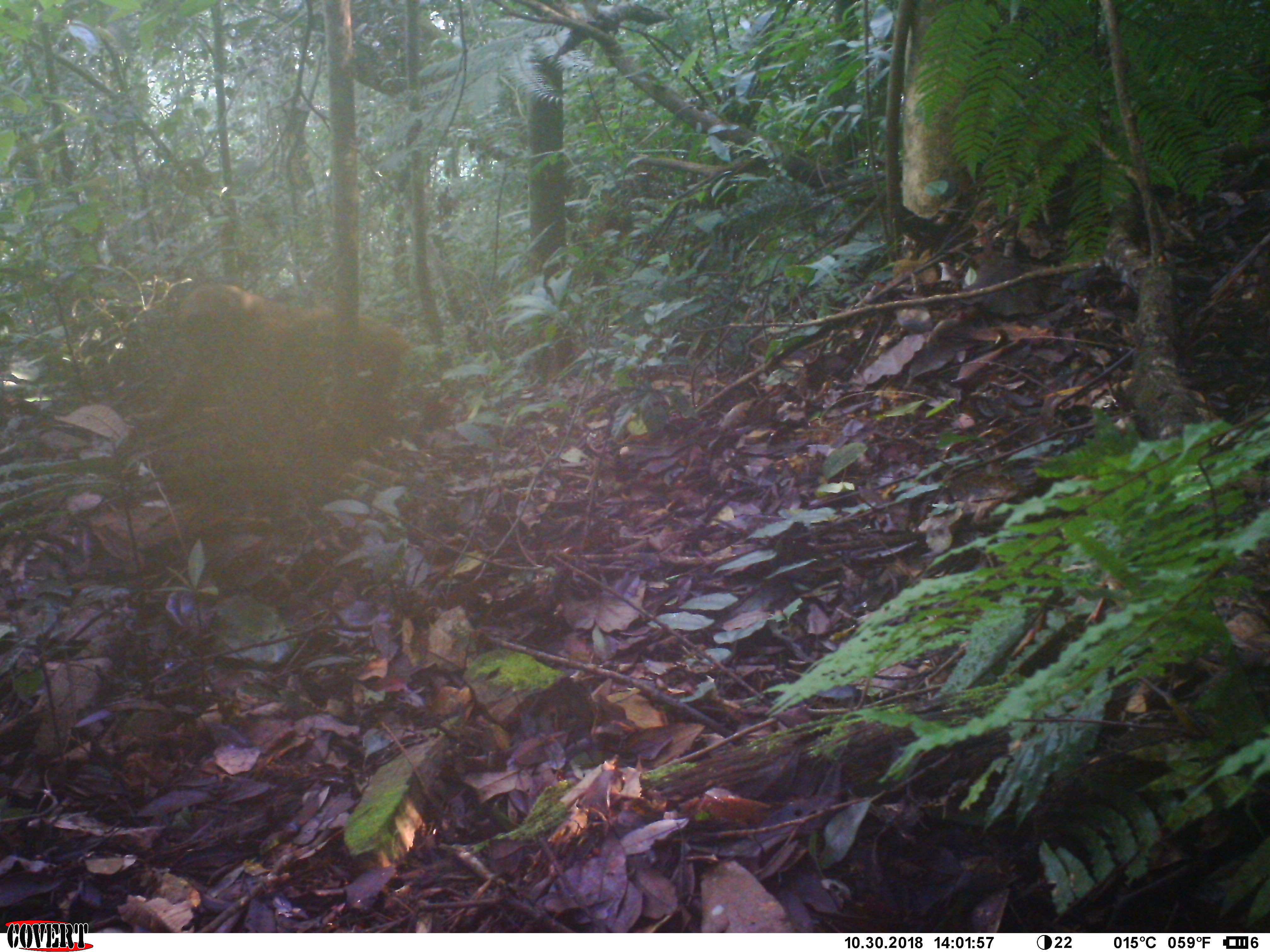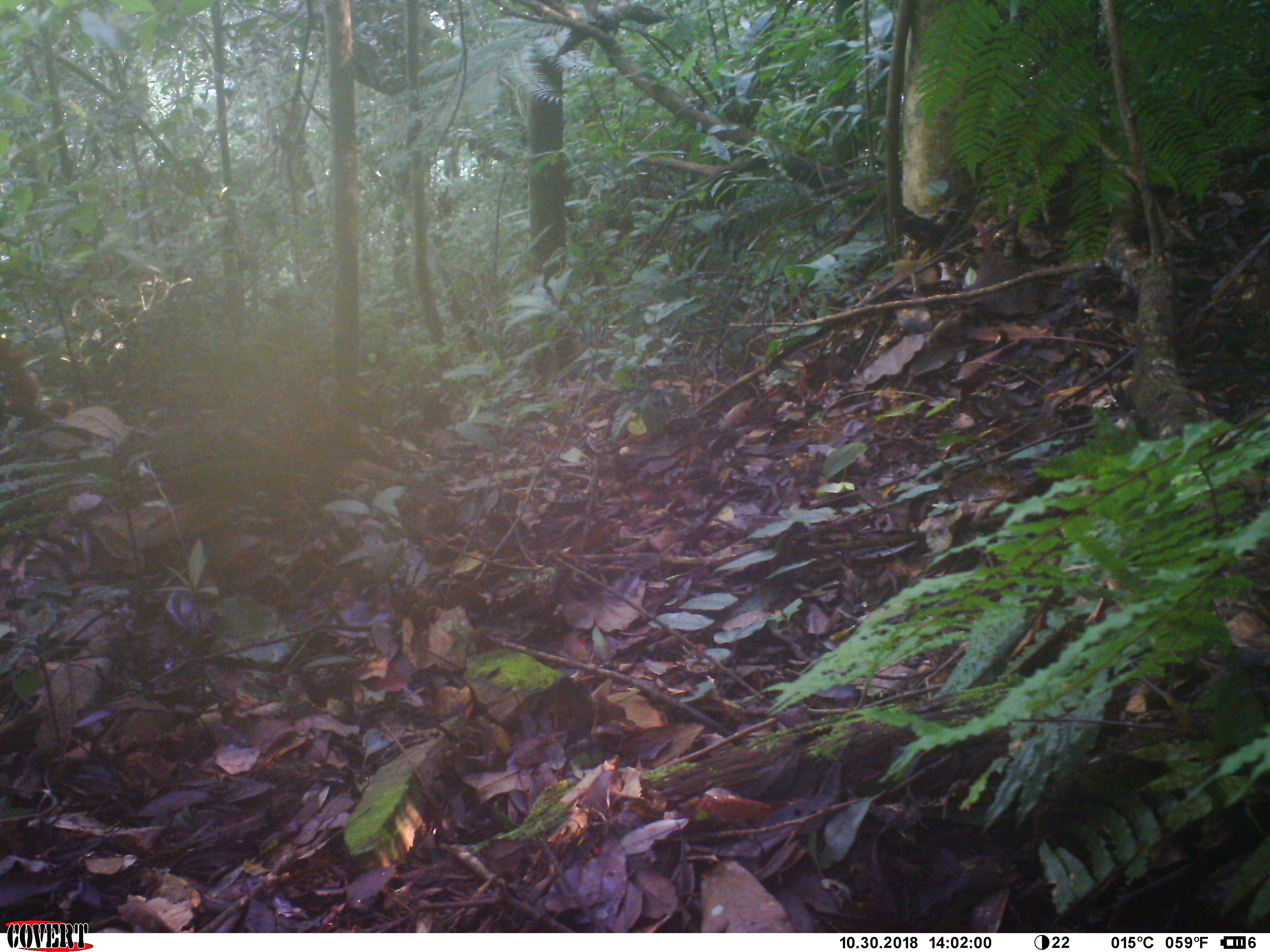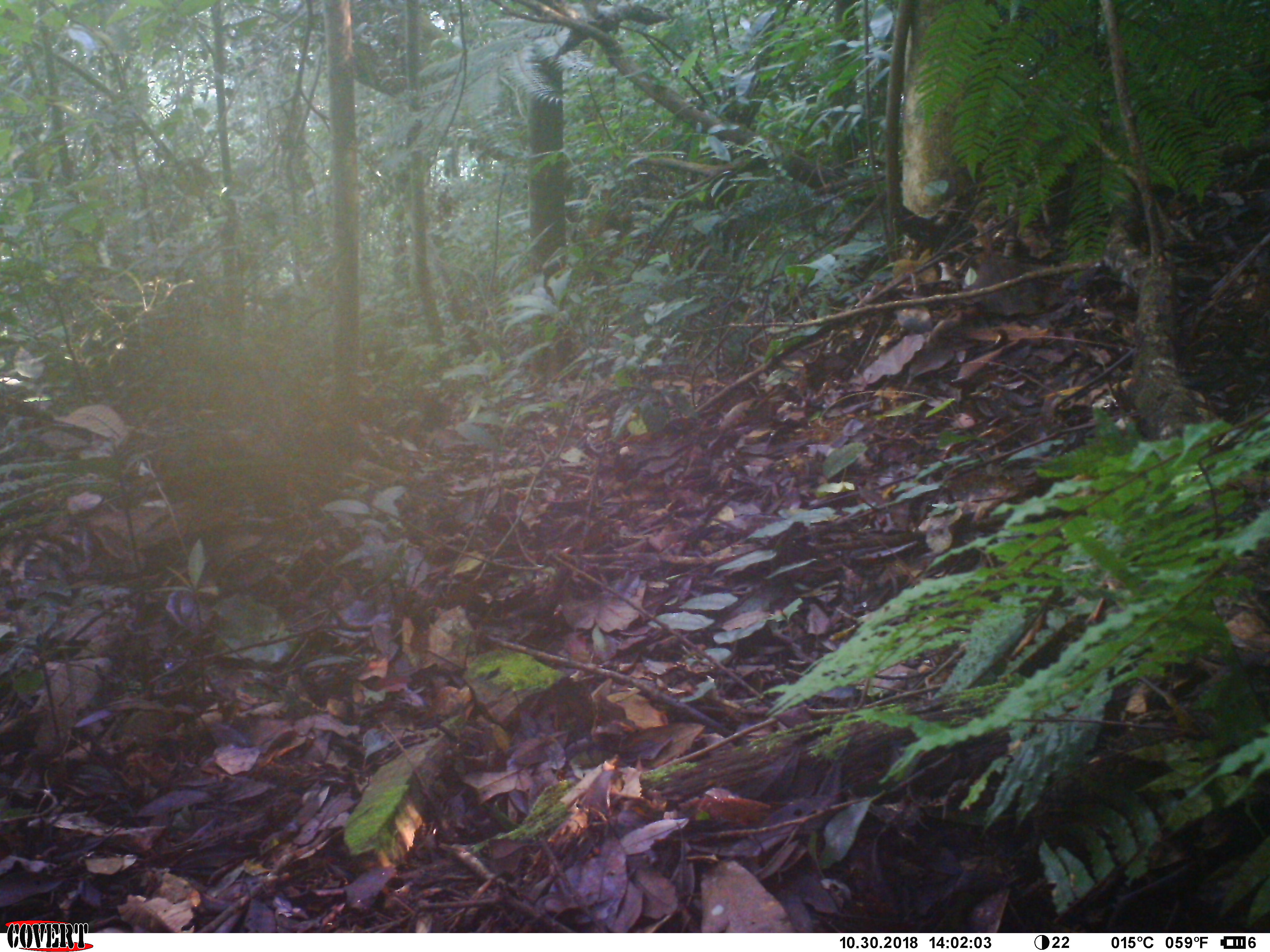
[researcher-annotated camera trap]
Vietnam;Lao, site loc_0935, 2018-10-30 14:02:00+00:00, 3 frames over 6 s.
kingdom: Animalia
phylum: Chordata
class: Mammalia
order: Primates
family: Cercopithecidae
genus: Macaca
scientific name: Macaca arctoides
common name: stump-tailed macaque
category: stump tailed macaque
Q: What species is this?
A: Stump tailed macaque (stump-tailed macaque) (Macaca arctoides).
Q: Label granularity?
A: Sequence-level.